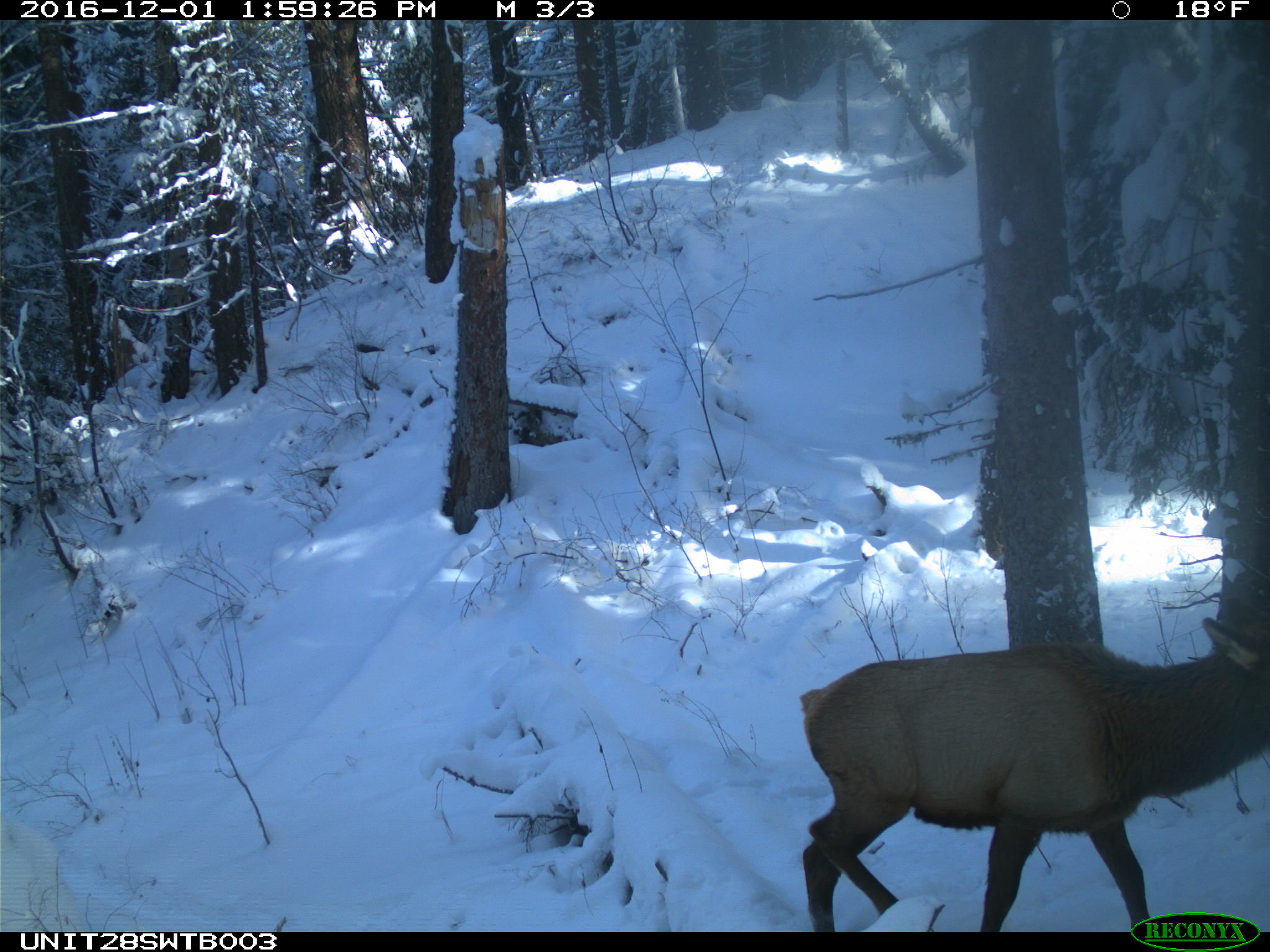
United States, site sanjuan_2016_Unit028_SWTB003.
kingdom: Animalia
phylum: Chordata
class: Mammalia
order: Artiodactyla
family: Cervidae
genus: Cervus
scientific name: Cervus elaphus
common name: red deer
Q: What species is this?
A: Cervus elaphus (red deer).